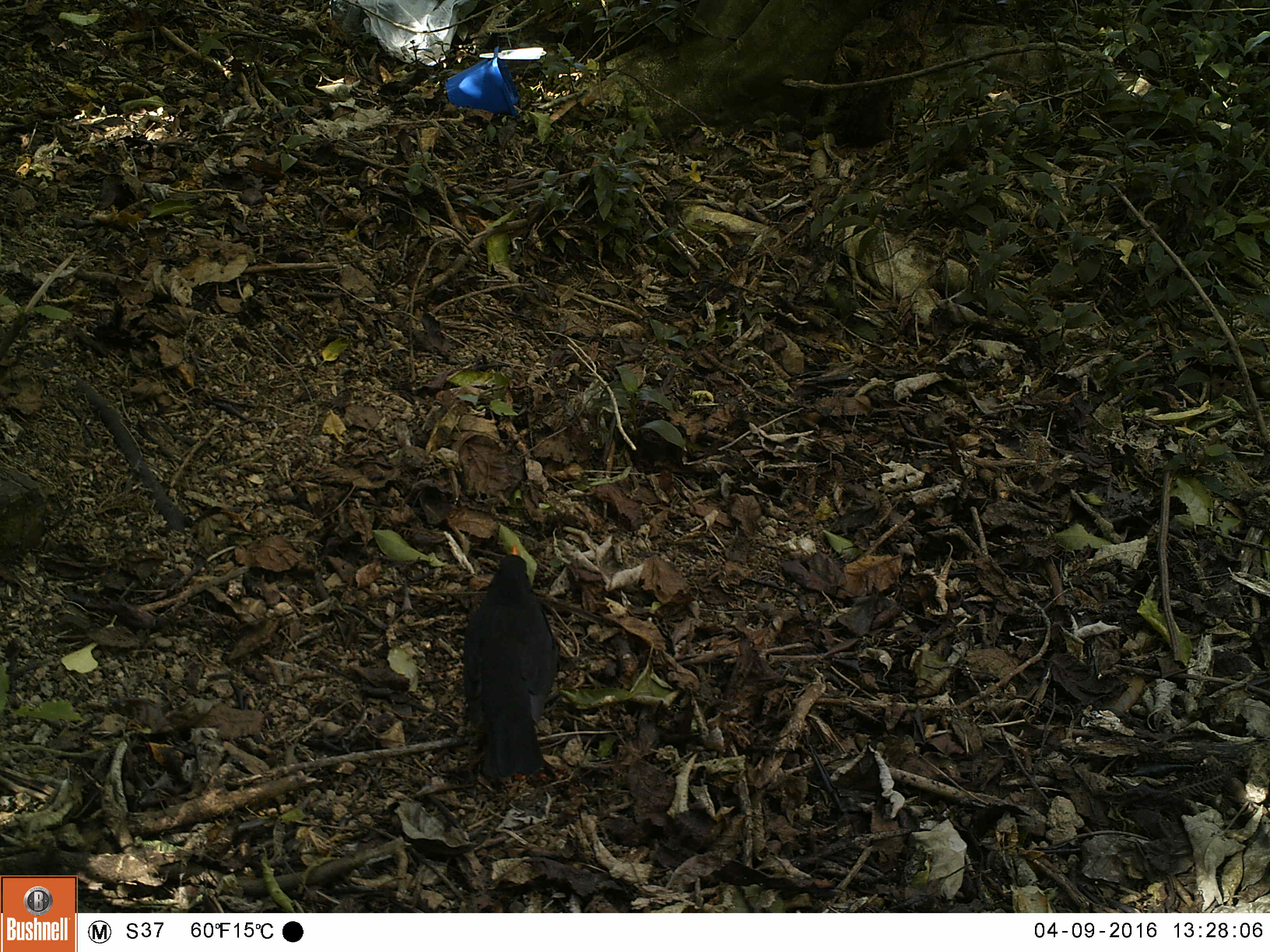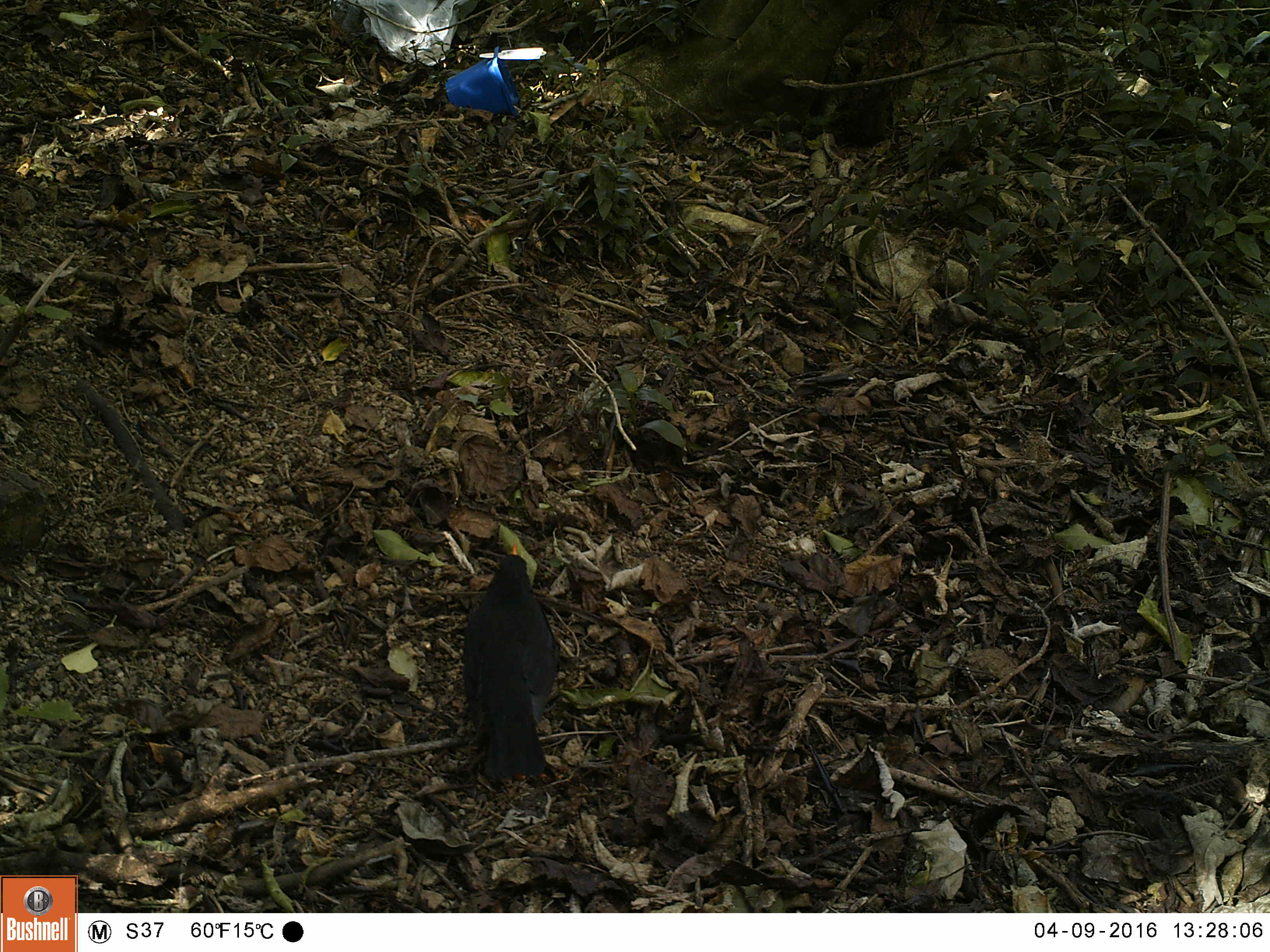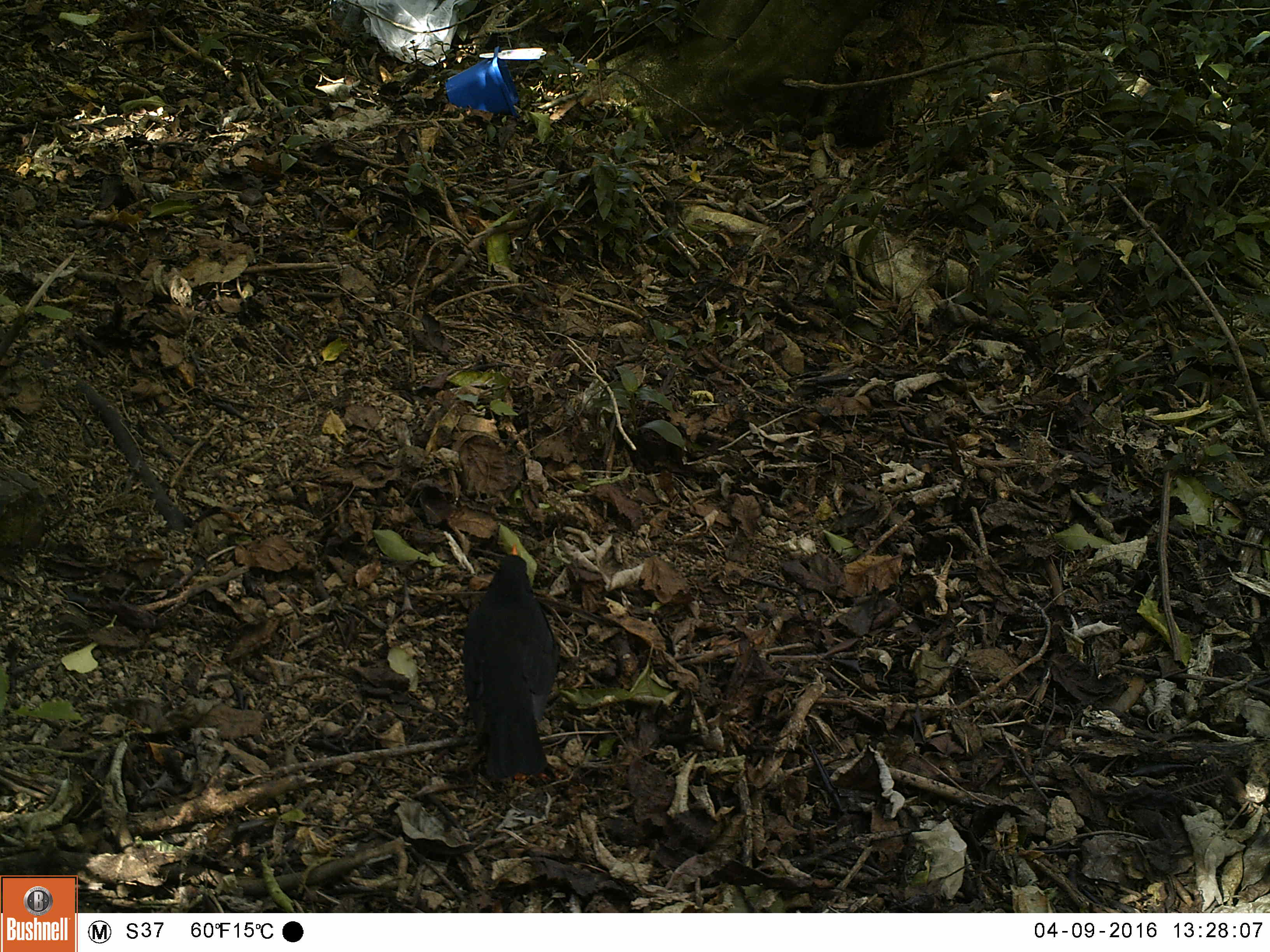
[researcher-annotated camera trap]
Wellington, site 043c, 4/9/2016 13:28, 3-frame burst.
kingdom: Animalia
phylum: Chordata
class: Aves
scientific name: Aves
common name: bird